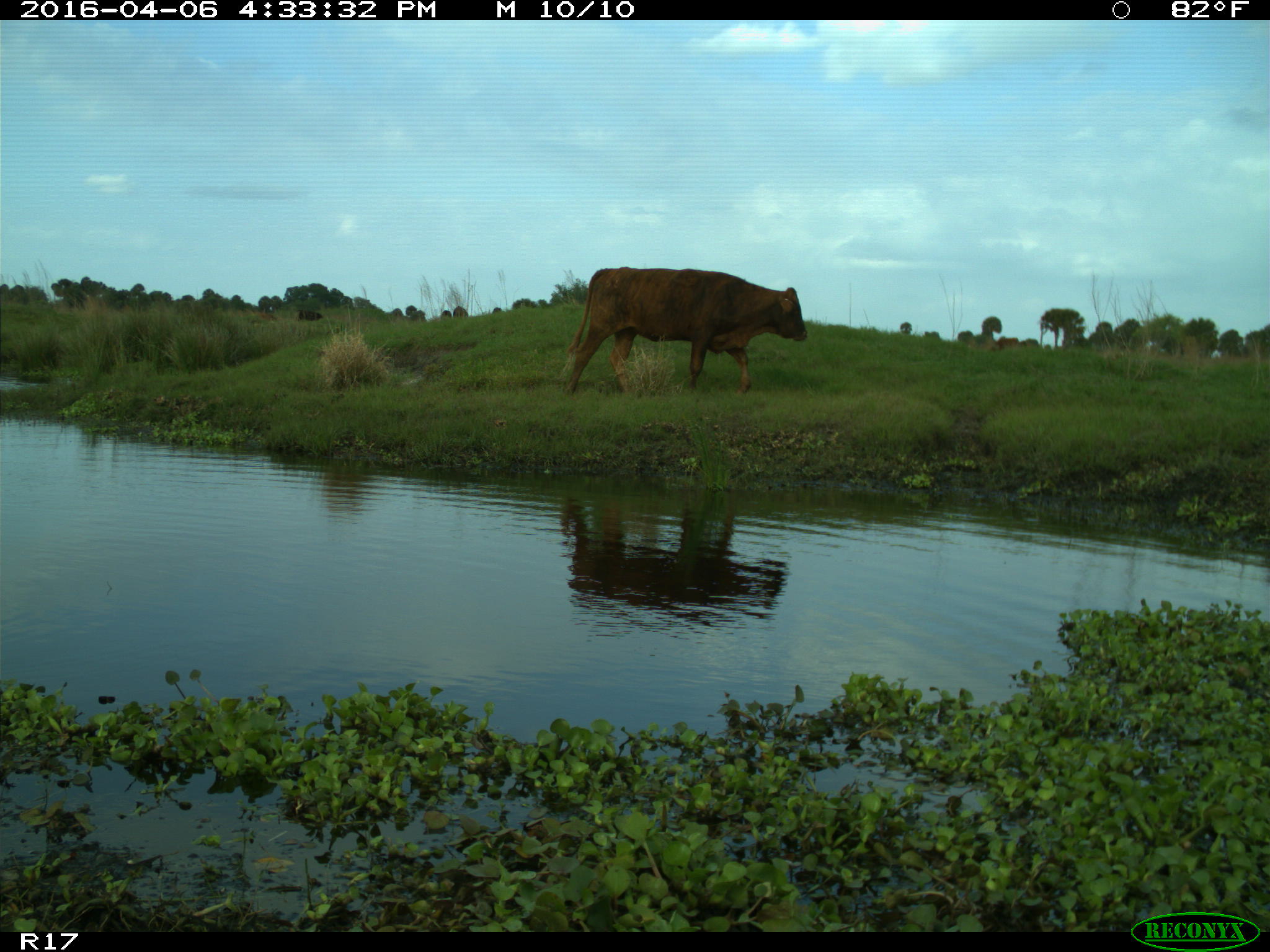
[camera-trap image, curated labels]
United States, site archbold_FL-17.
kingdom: Animalia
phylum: Chordata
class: Mammalia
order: Artiodactyla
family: Bovidae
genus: Bos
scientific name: Bos taurus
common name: domestic cow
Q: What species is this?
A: Bos taurus (domestic cow).